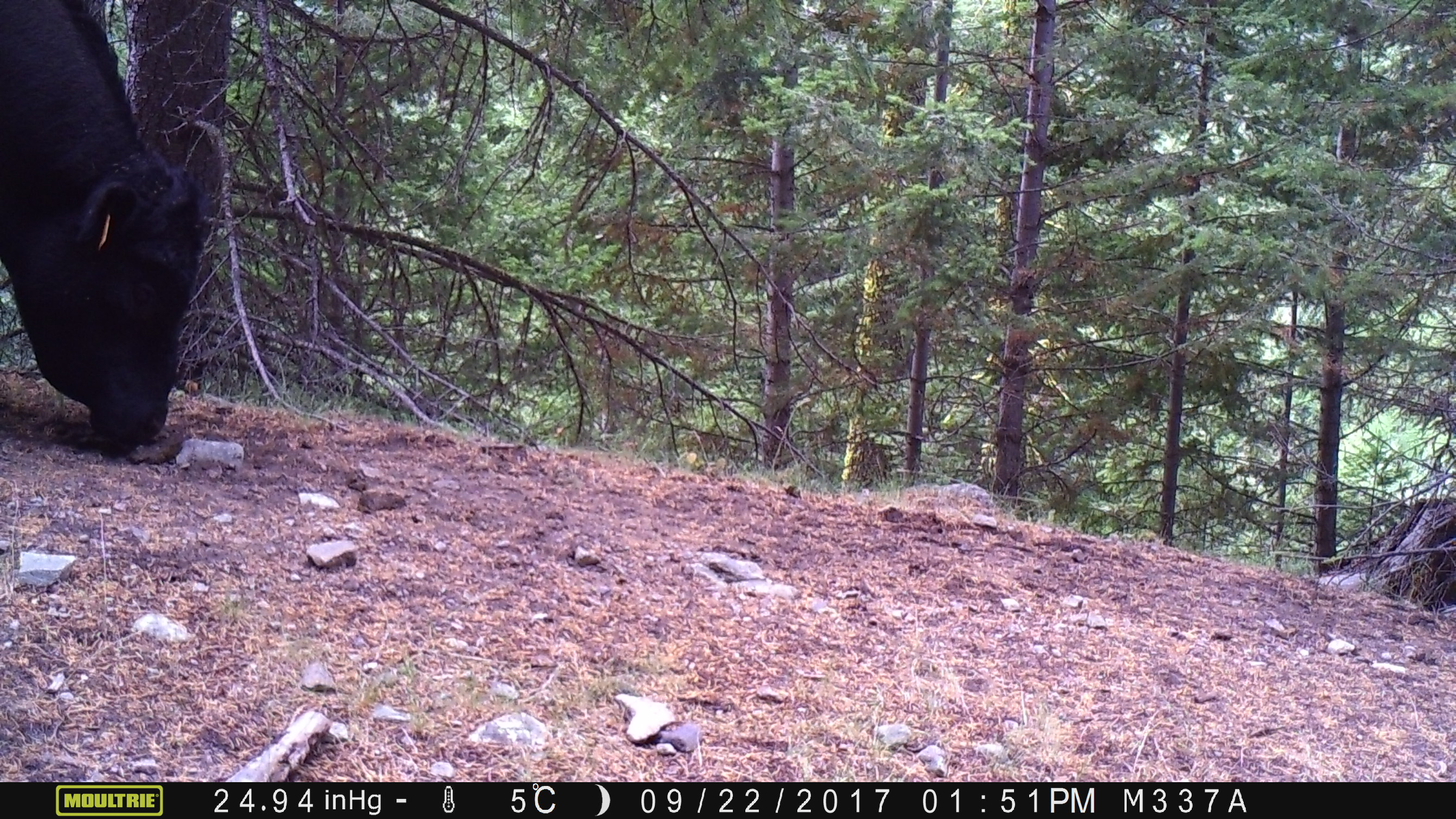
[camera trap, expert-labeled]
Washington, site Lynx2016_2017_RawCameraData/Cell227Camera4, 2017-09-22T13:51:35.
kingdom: Animalia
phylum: Chordata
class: Mammalia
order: Artiodactyla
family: Bovidae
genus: Bos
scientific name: Bos taurus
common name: domestic cattle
Domestic cattle (Bos taurus). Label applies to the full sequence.